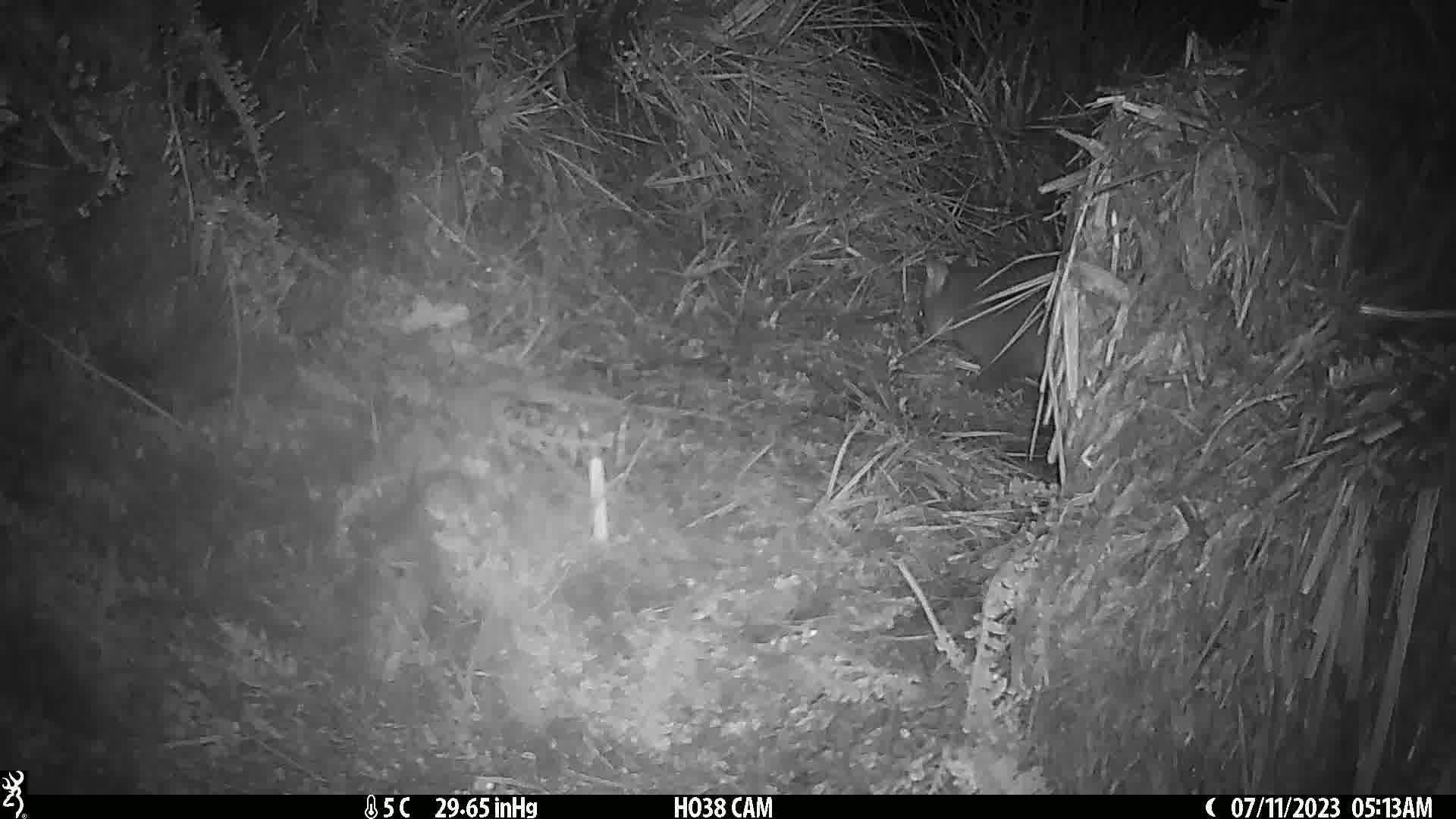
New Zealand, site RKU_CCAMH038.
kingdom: Animalia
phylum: Chordata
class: Mammalia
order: Diprotodontia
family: Phalangeridae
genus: Trichosurus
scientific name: Trichosurus vulpecula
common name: common brushtail possum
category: possum